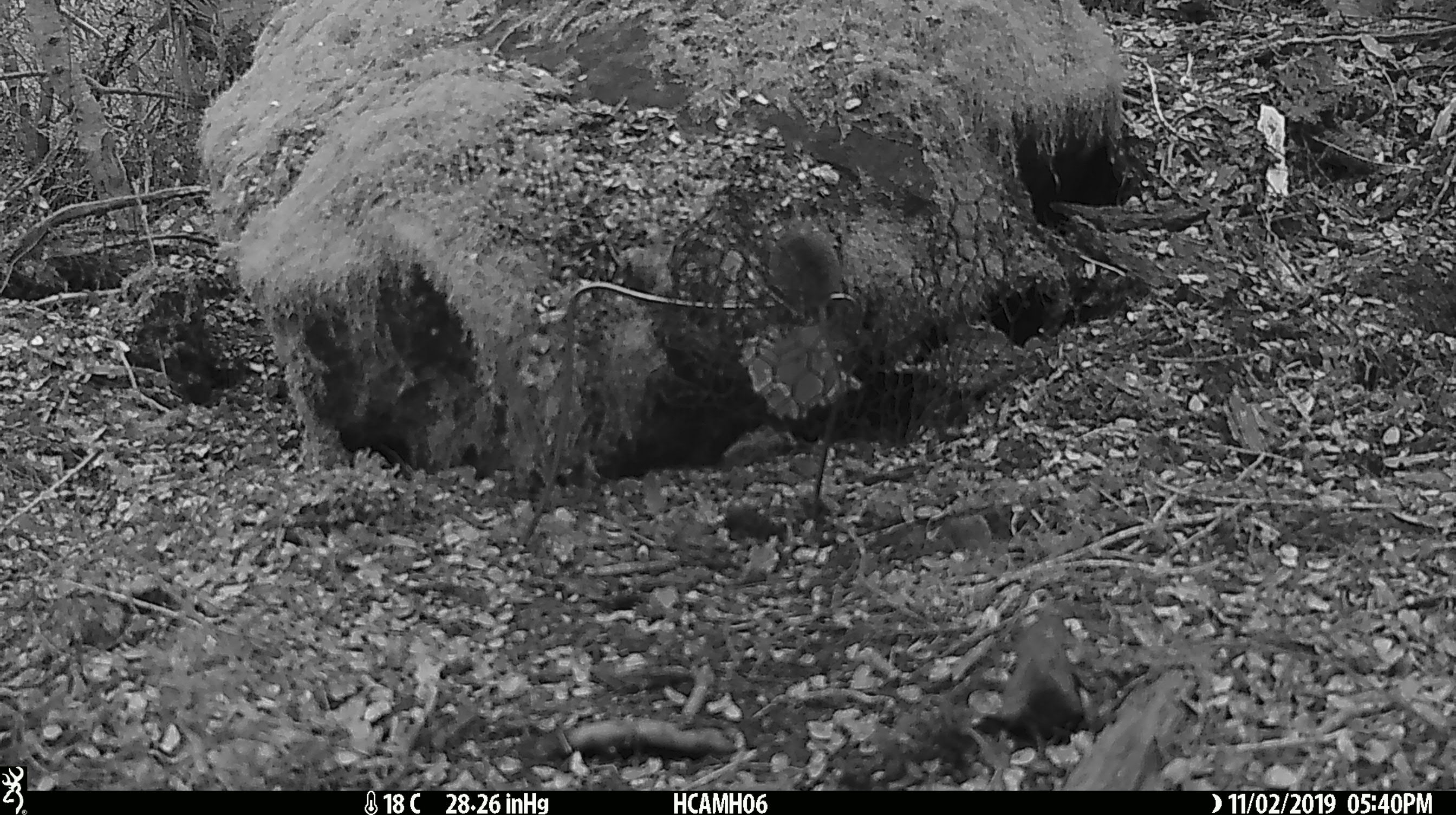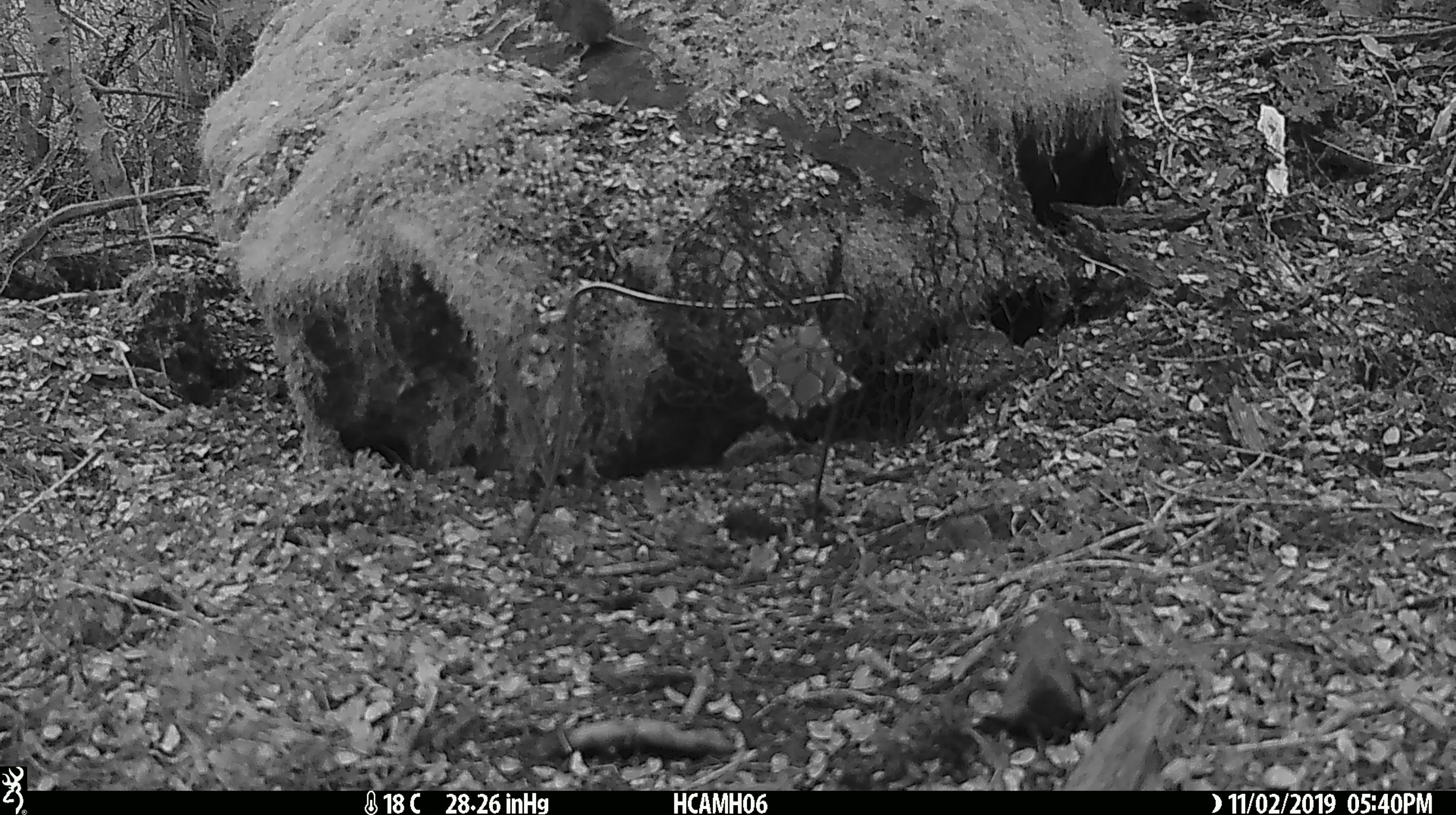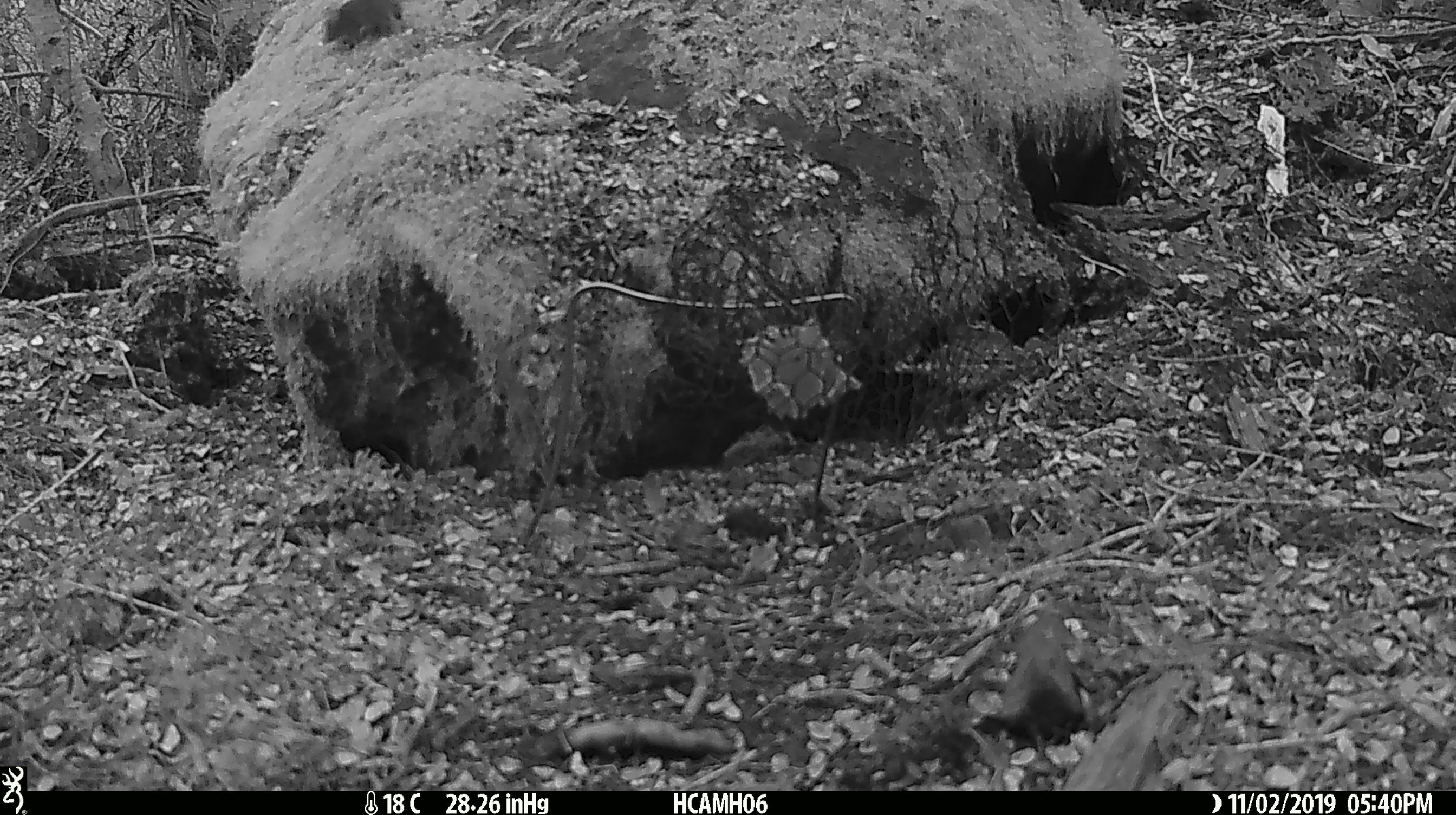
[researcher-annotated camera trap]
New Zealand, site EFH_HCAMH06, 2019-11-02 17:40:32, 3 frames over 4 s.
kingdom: Animalia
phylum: Chordata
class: Mammalia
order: Rodentia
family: Muridae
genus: Mus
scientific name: Mus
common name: mouse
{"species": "mouse (Mus)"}